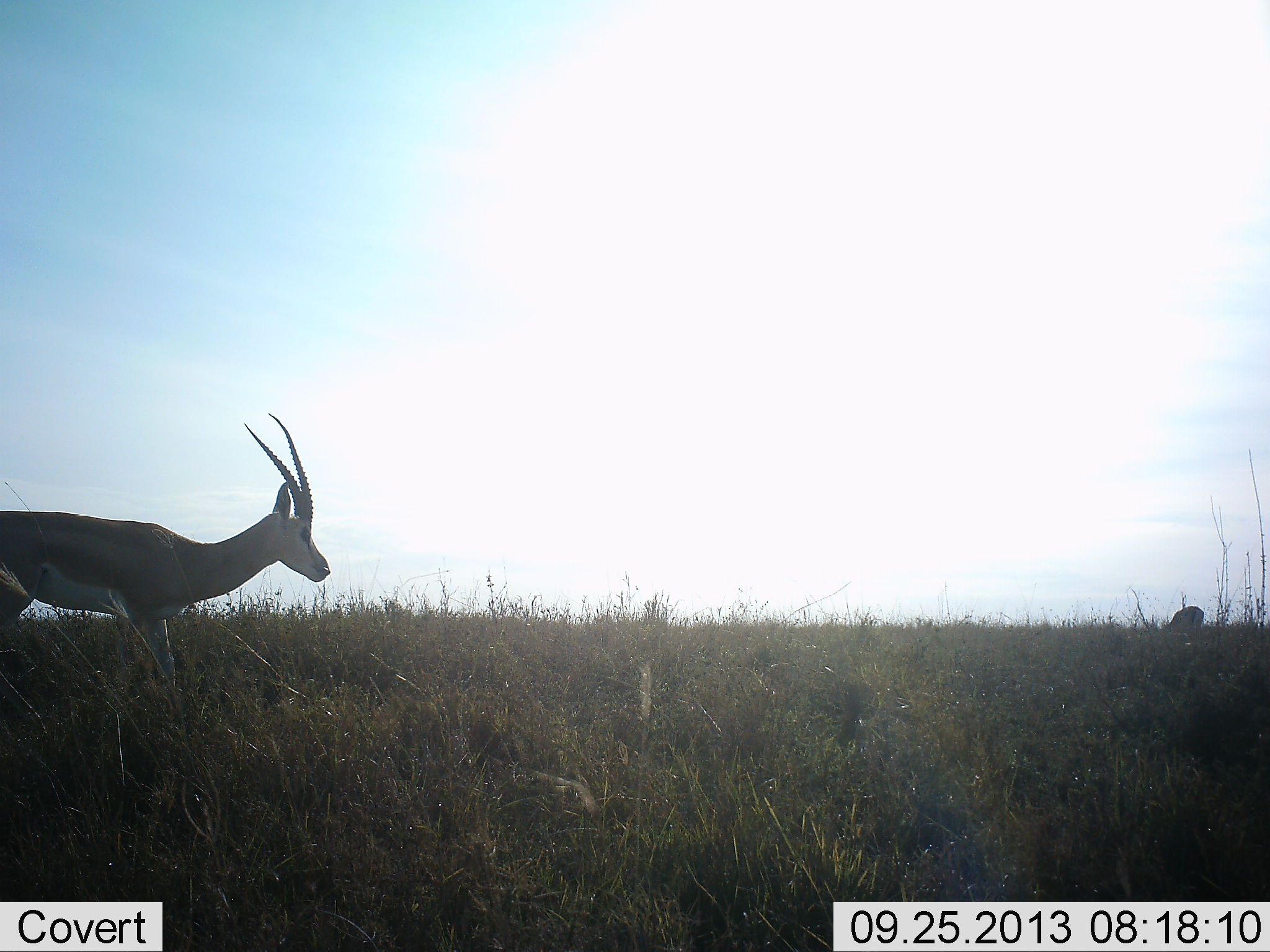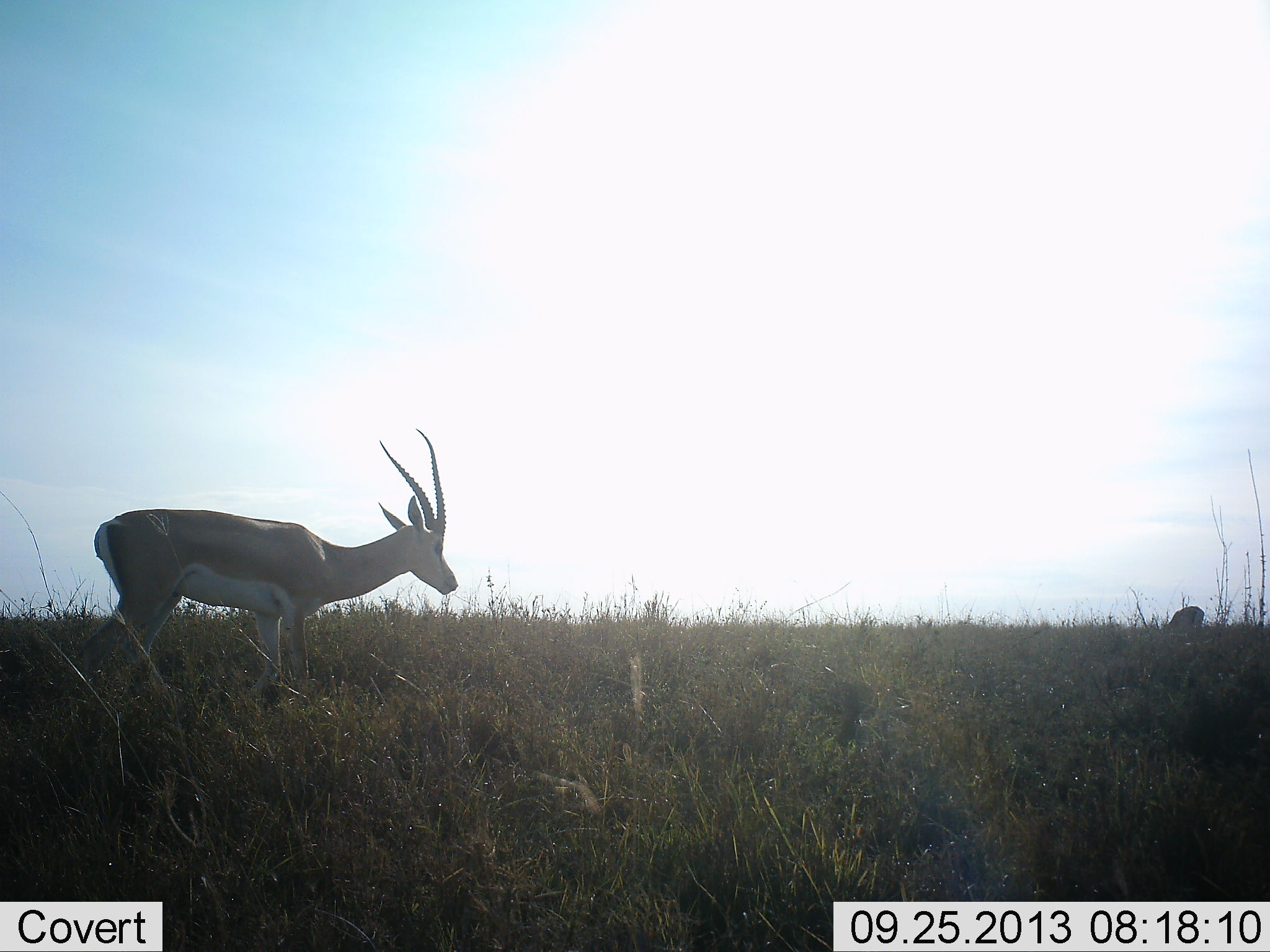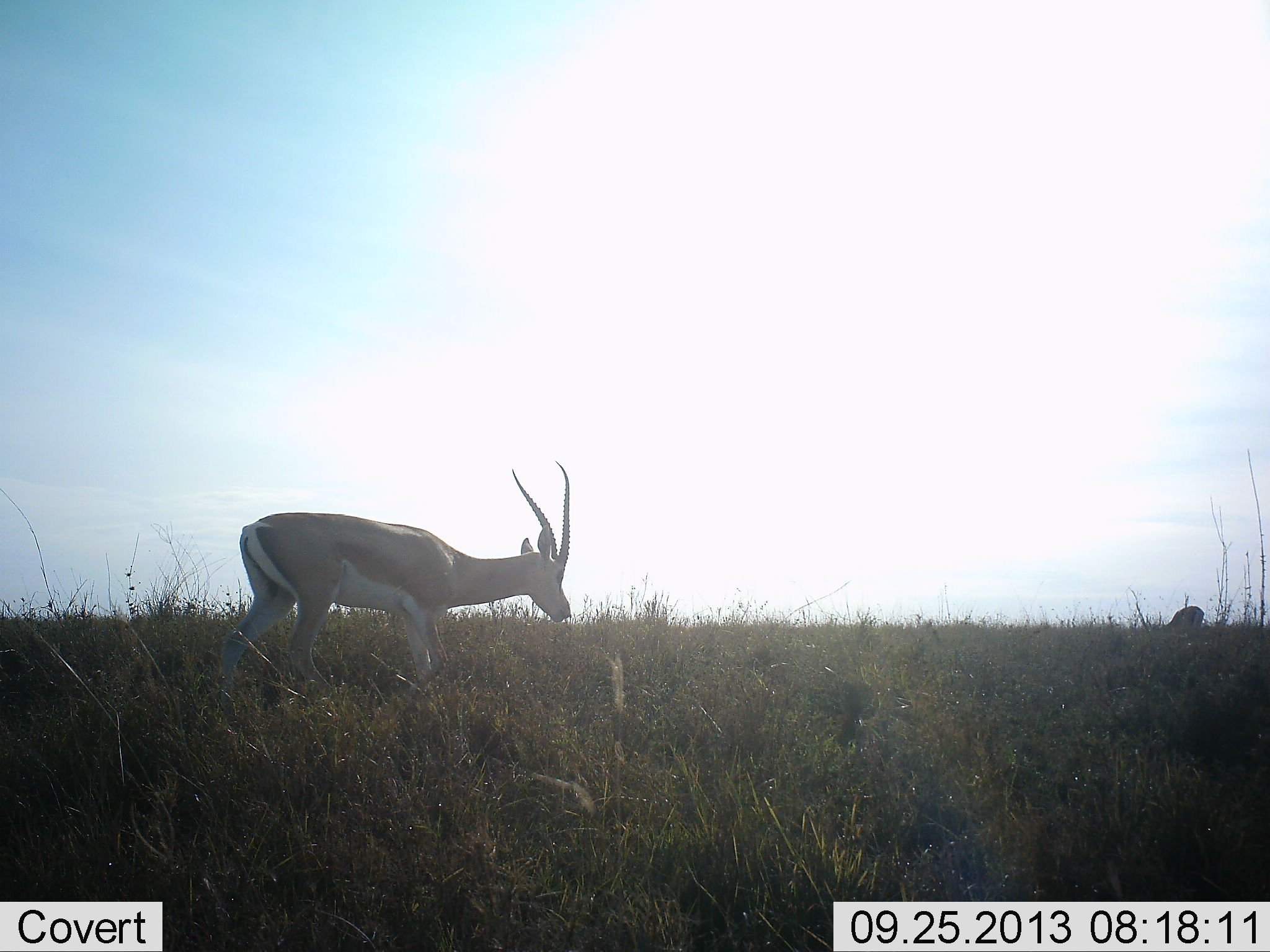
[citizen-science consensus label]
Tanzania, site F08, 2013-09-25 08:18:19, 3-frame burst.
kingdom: Animalia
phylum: Chordata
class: Mammalia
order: Artiodactyla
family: Bovidae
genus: Nanger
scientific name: Nanger granti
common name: grant's gazelle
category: gazellegrants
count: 2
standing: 53%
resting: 0%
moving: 80%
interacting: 0%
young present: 0%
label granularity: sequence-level